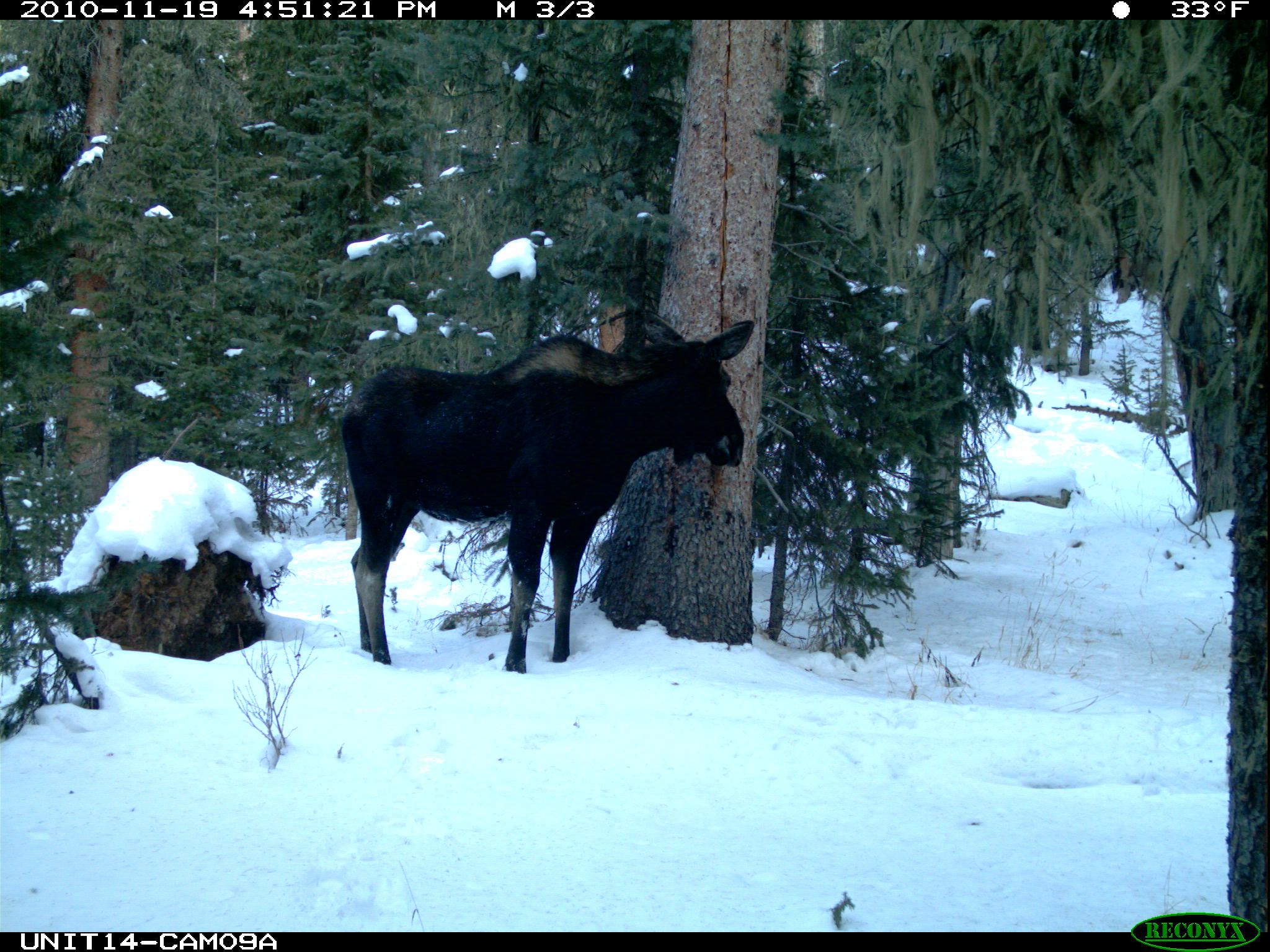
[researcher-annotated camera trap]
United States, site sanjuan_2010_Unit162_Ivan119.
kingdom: Animalia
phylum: Chordata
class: Mammalia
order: Artiodactyla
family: Cervidae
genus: Alces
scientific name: Alces alces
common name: moose